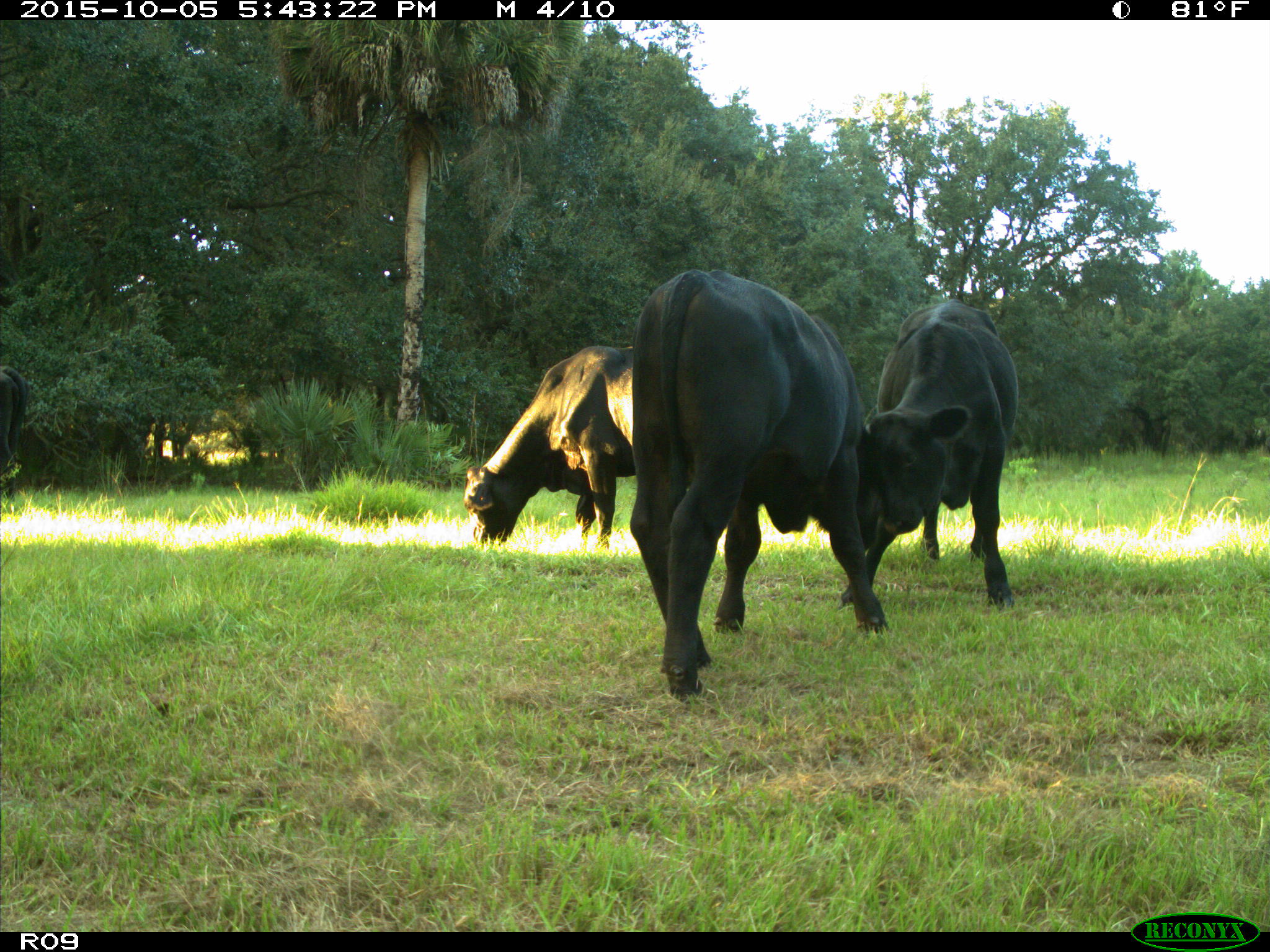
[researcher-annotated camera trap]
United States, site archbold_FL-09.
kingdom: Animalia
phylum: Chordata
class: Mammalia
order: Artiodactyla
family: Bovidae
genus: Bos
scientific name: Bos taurus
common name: domestic cow